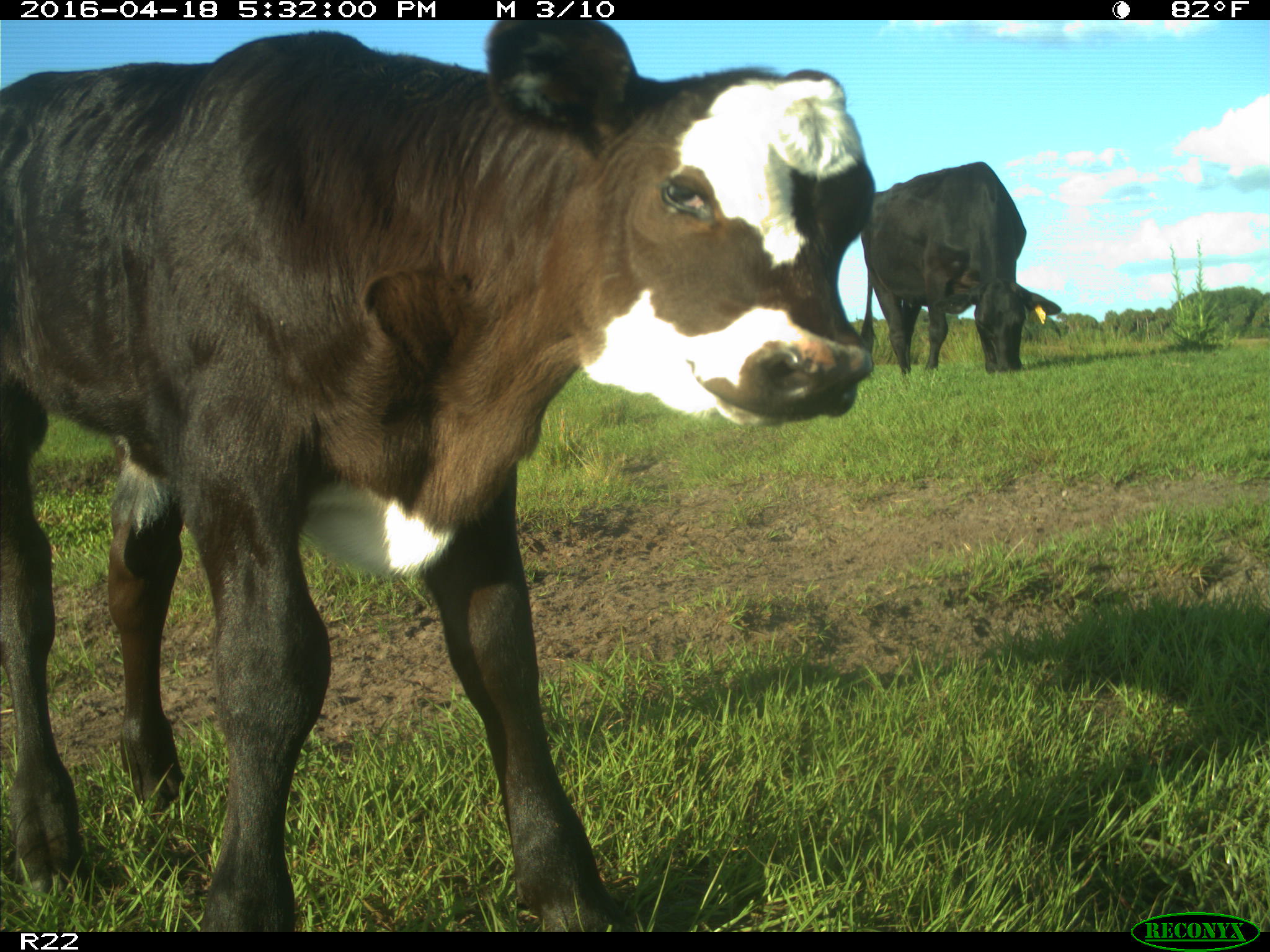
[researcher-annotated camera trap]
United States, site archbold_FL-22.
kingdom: Animalia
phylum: Chordata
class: Mammalia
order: Artiodactyla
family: Bovidae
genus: Bos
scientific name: Bos taurus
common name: domestic cow